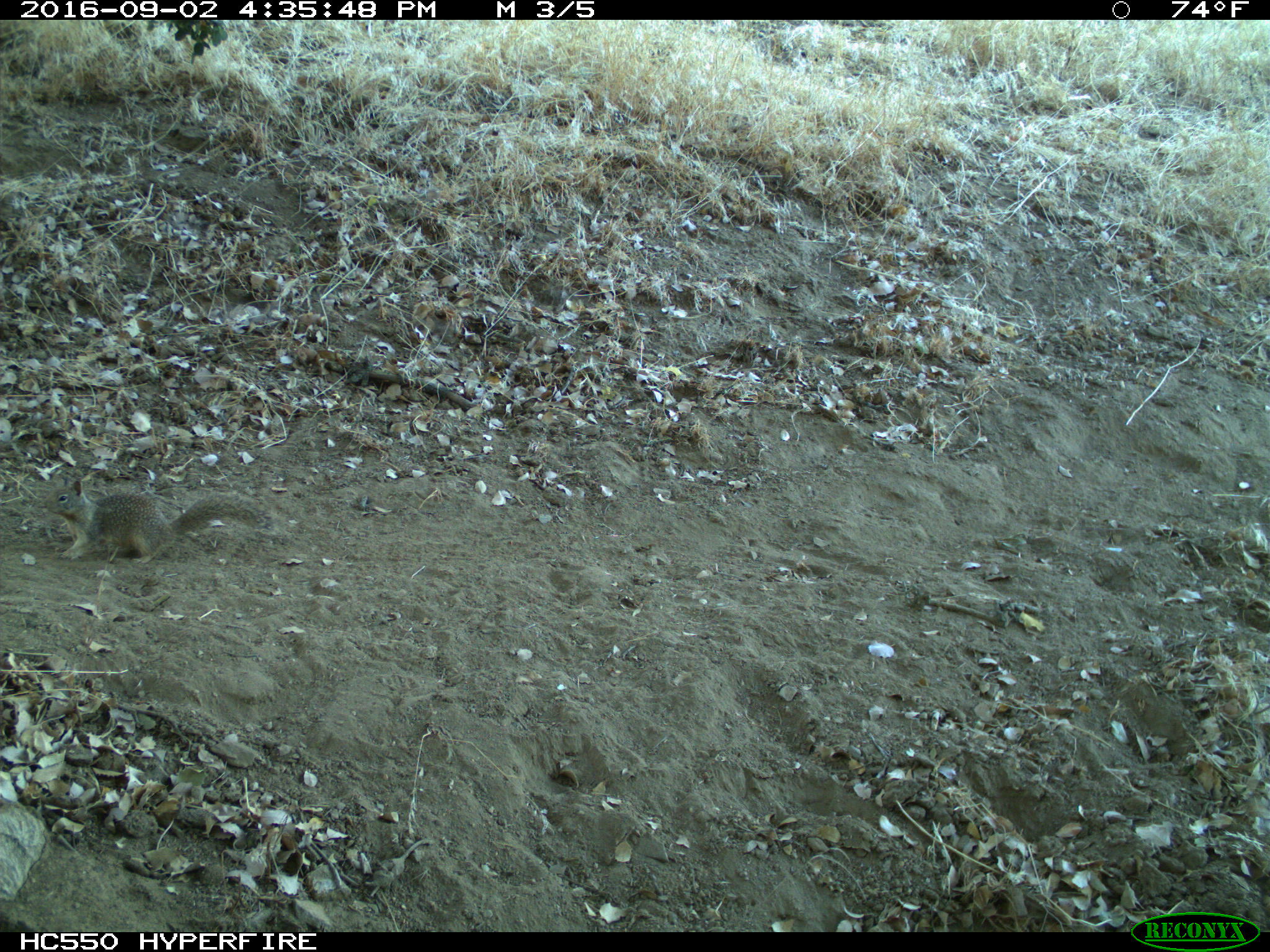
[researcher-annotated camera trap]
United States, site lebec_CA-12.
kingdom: Animalia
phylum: Chordata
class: Mammalia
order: Rodentia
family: Sciuridae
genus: Otospermophilus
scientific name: Otospermophilus beecheyi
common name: california ground squirrel